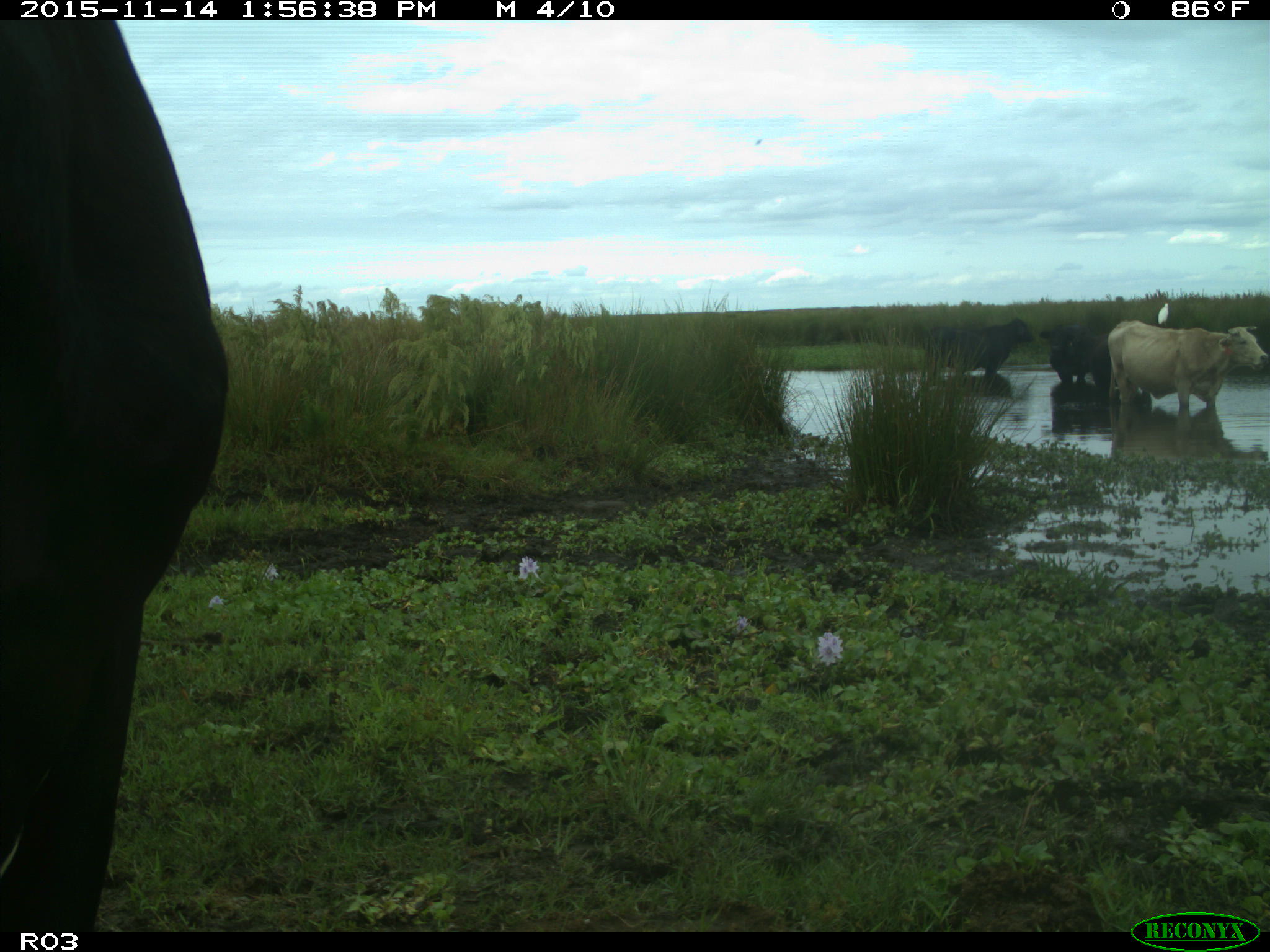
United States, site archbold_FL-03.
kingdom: Animalia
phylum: Chordata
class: Mammalia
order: Artiodactyla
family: Bovidae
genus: Bos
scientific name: Bos taurus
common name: domestic cow